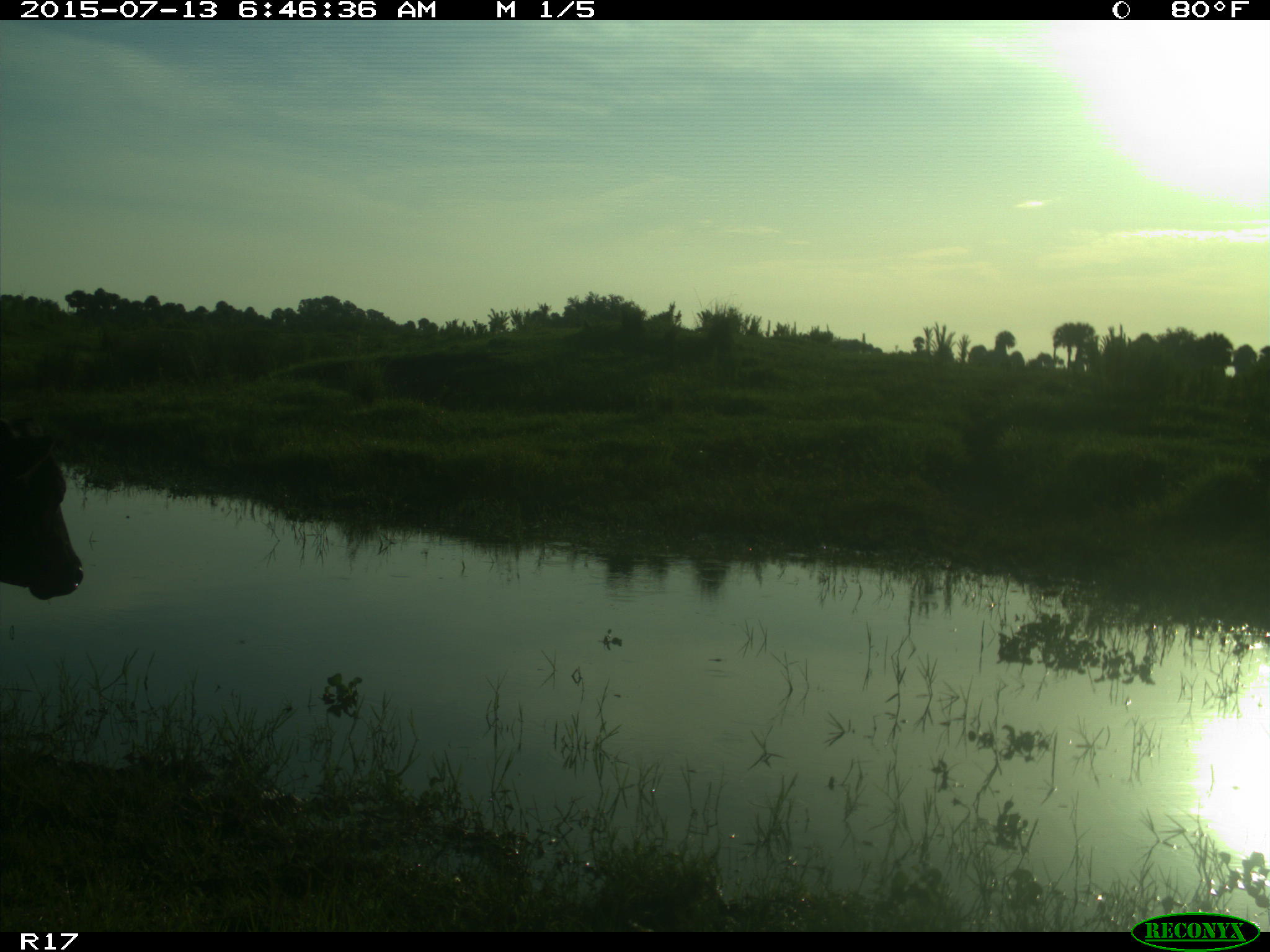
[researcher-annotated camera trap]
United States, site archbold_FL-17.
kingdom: Animalia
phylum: Chordata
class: Mammalia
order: Artiodactyla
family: Bovidae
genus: Bos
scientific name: Bos taurus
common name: domestic cow